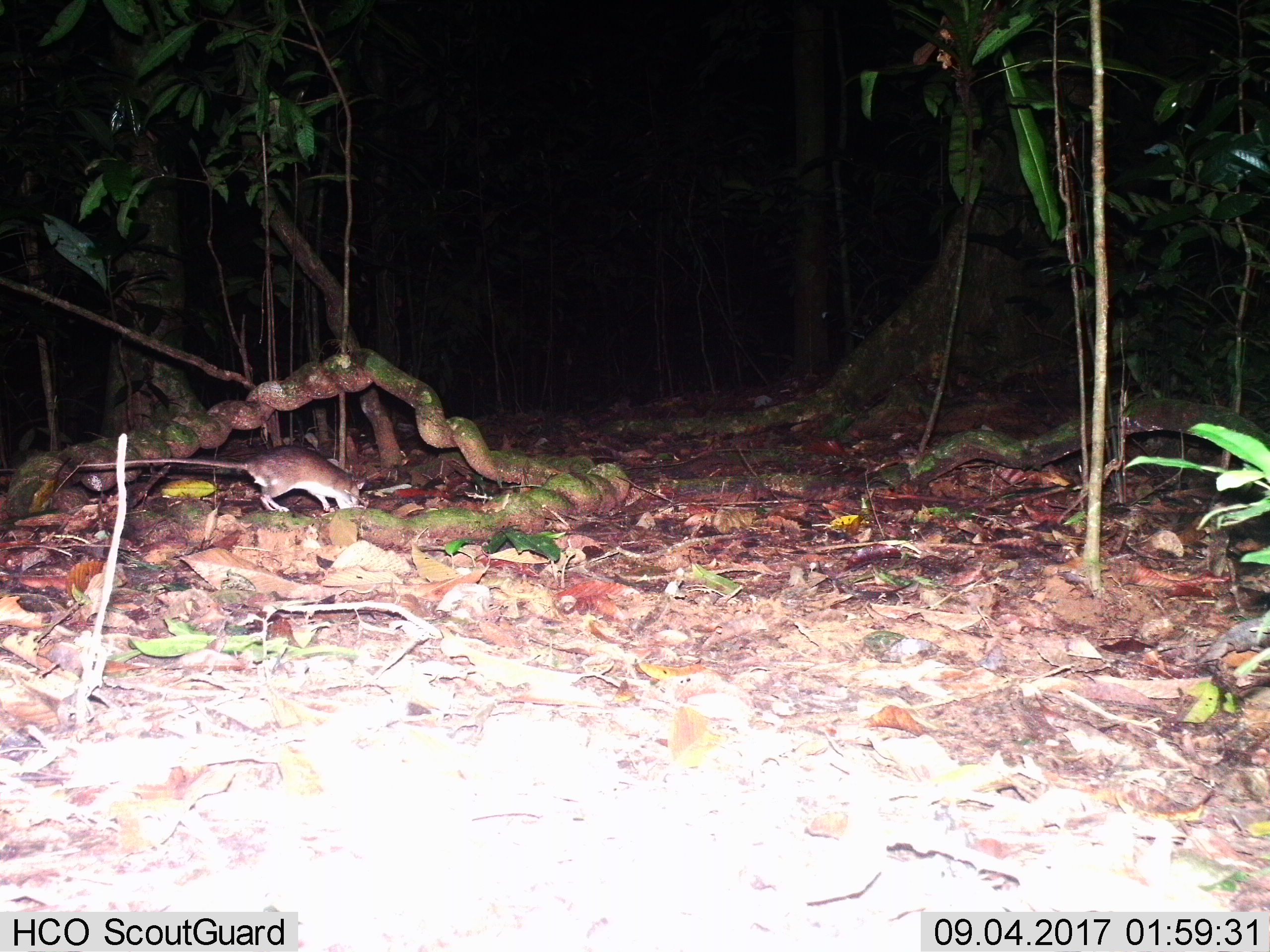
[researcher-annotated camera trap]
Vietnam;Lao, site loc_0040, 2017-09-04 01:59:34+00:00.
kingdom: Animalia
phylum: Chordata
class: Mammalia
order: Rodentia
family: Muridae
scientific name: Muridae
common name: old-world mice and rats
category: unidentified murid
Unidentified murid (old-world mice and rats) (Muridae). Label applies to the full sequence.